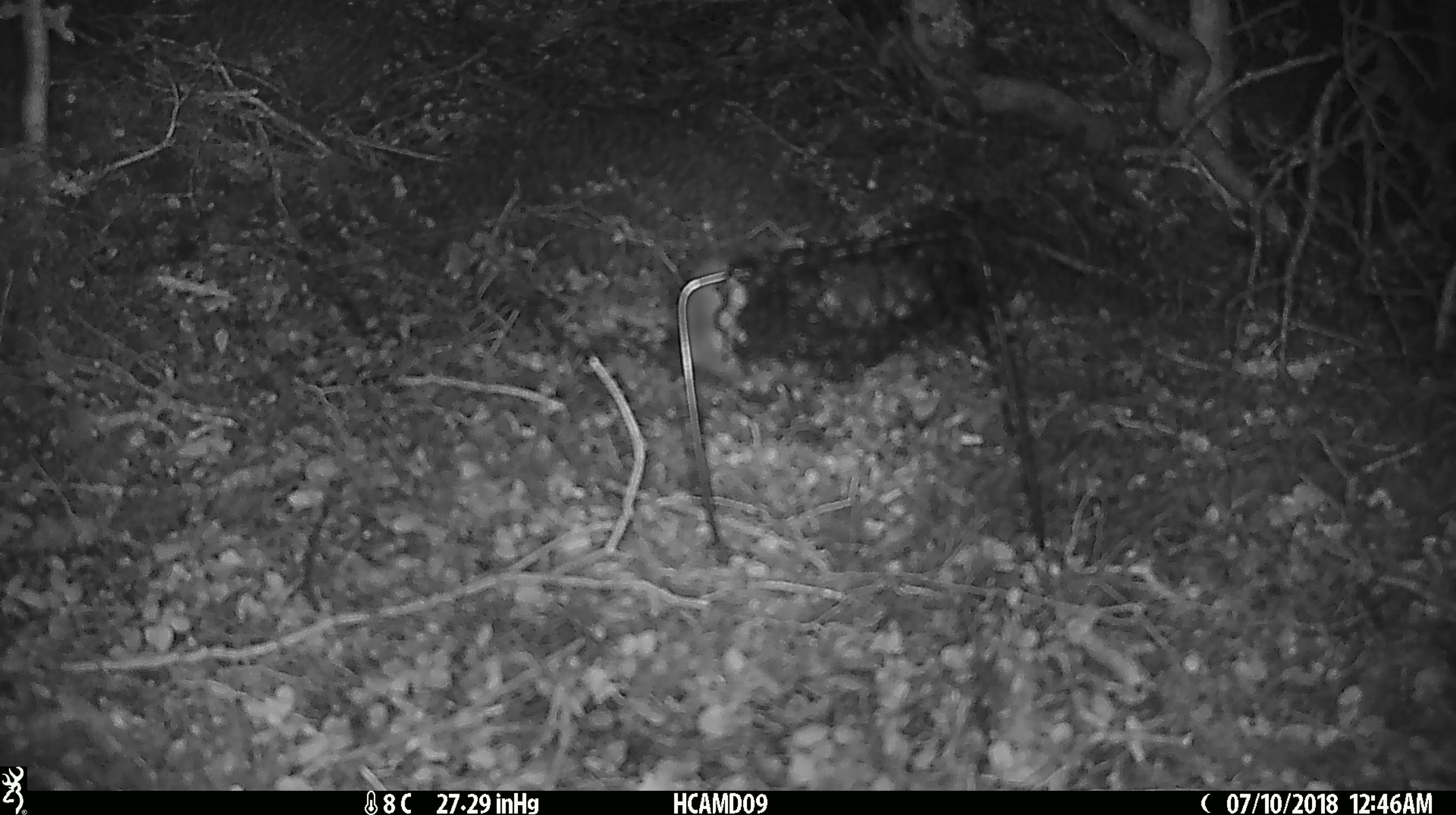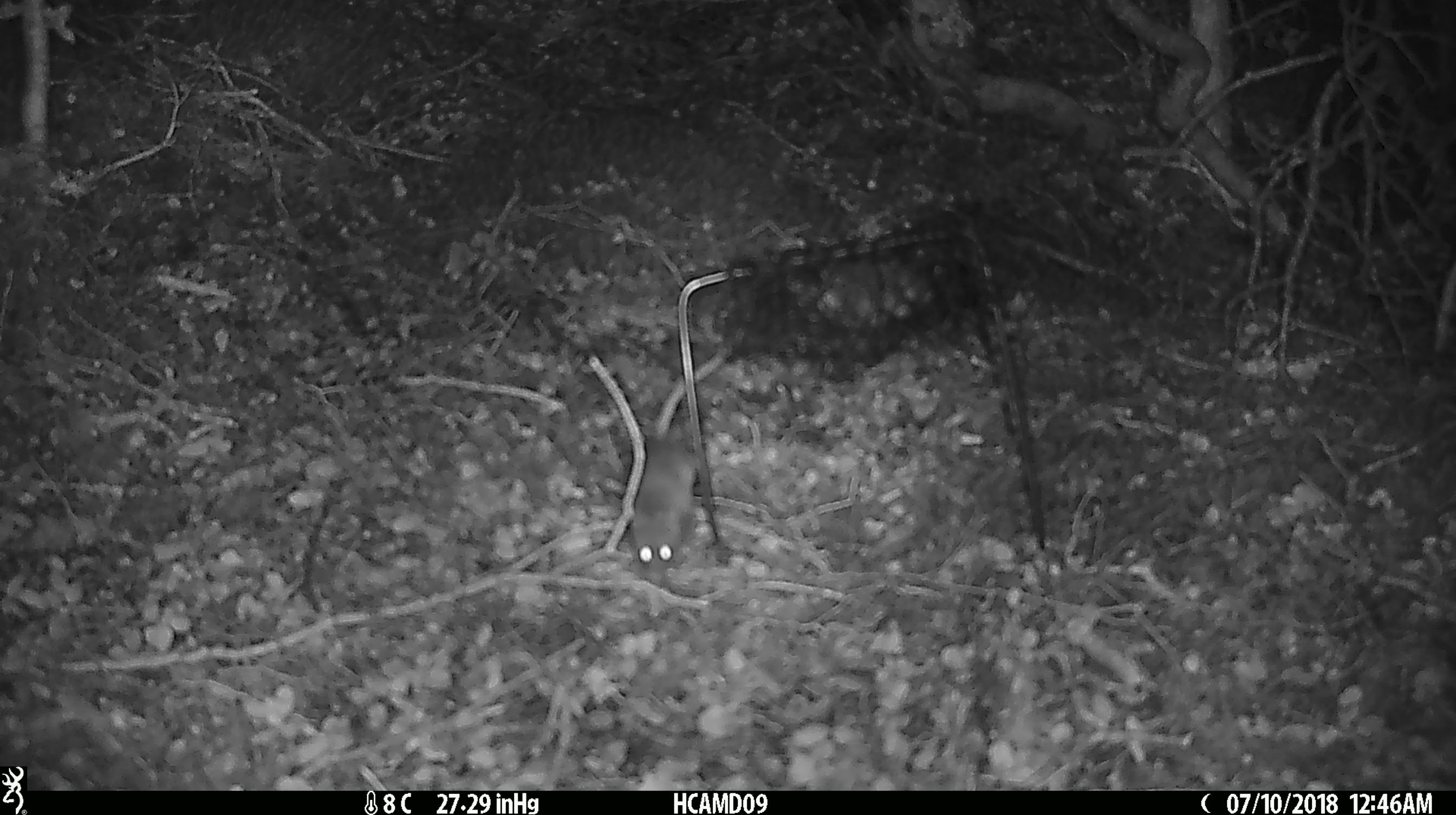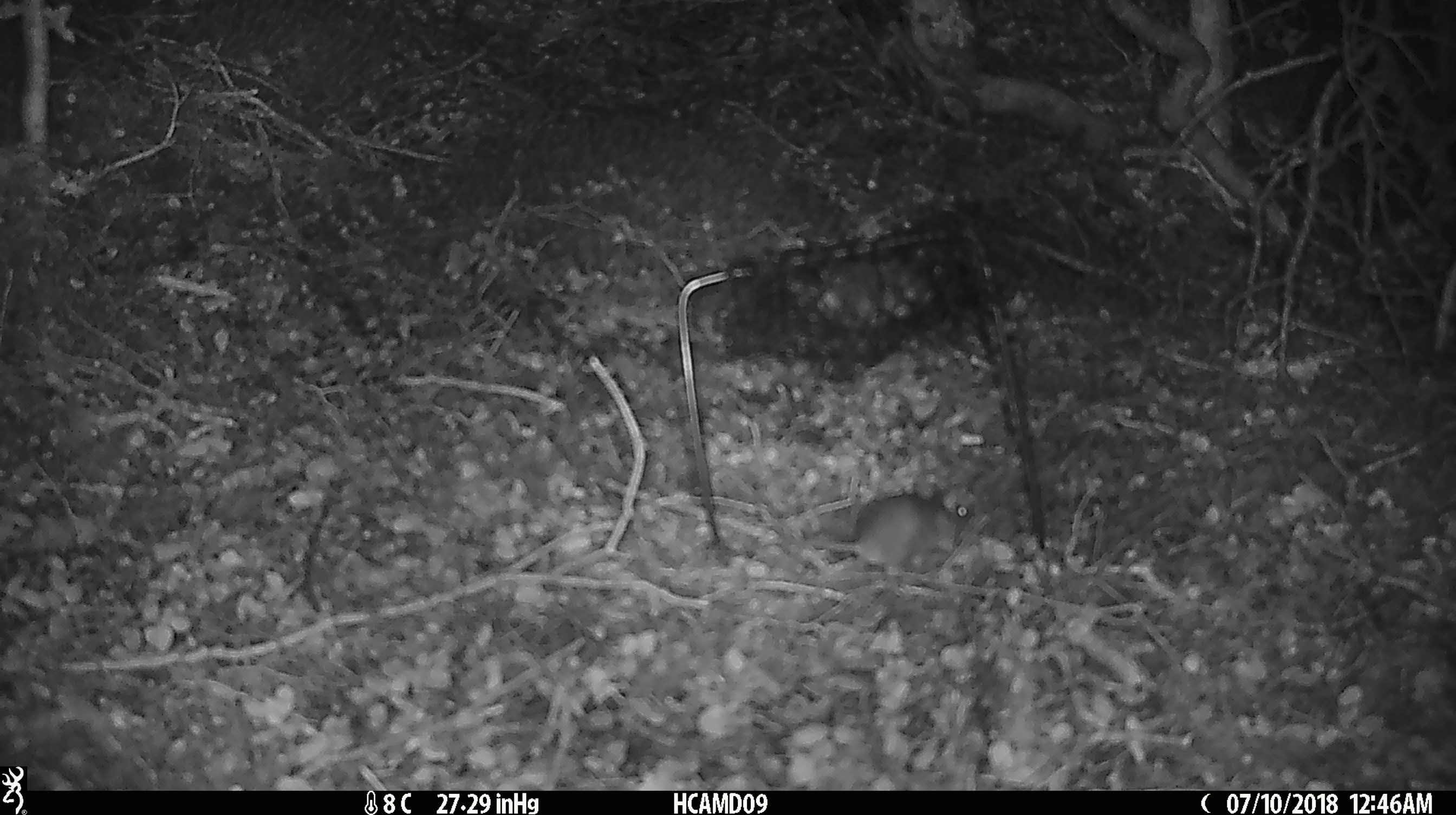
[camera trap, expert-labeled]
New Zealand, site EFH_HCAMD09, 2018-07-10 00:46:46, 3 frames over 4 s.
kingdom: Animalia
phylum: Chordata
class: Mammalia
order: Rodentia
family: Muridae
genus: Mus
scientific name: Mus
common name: mouse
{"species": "mouse (Mus)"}